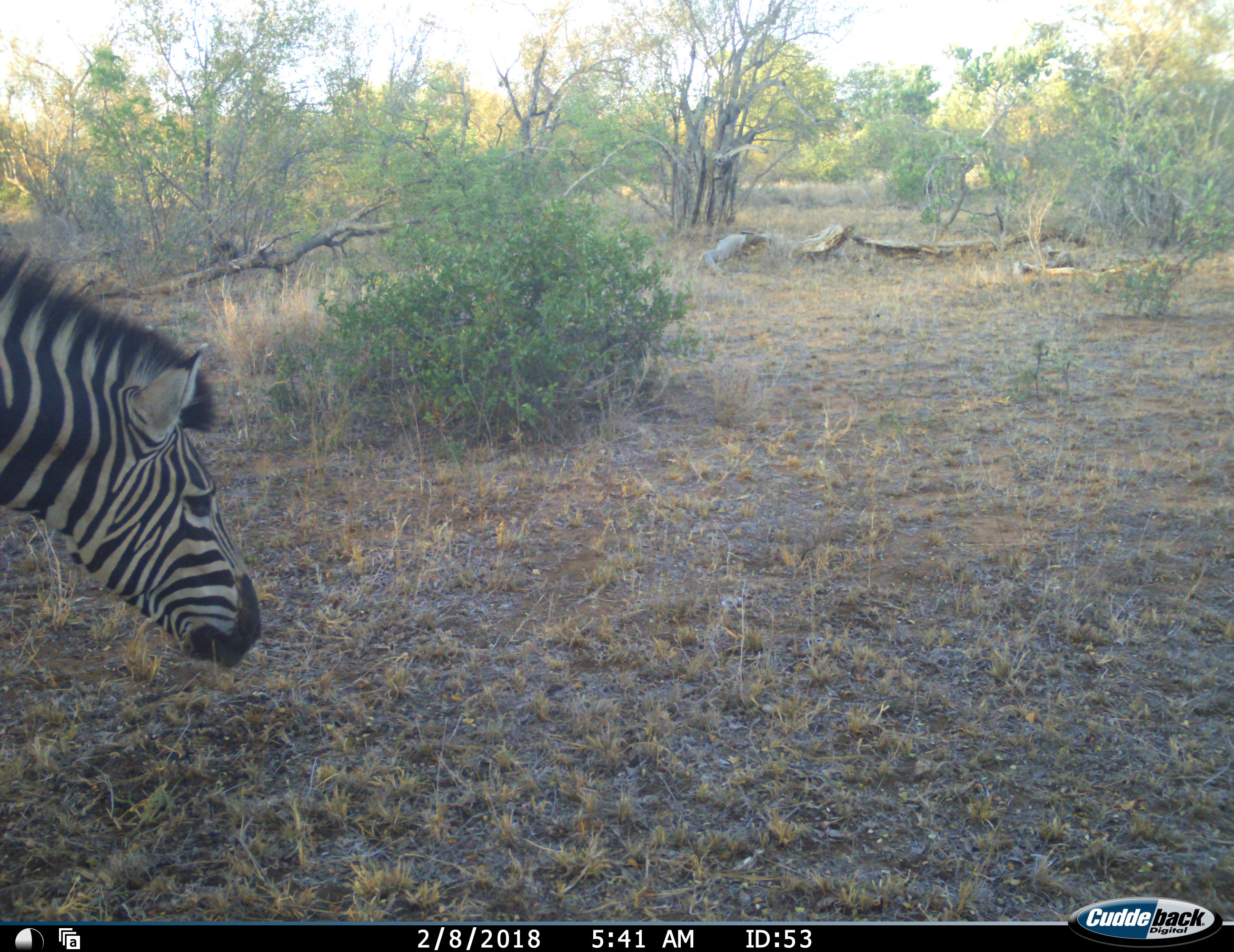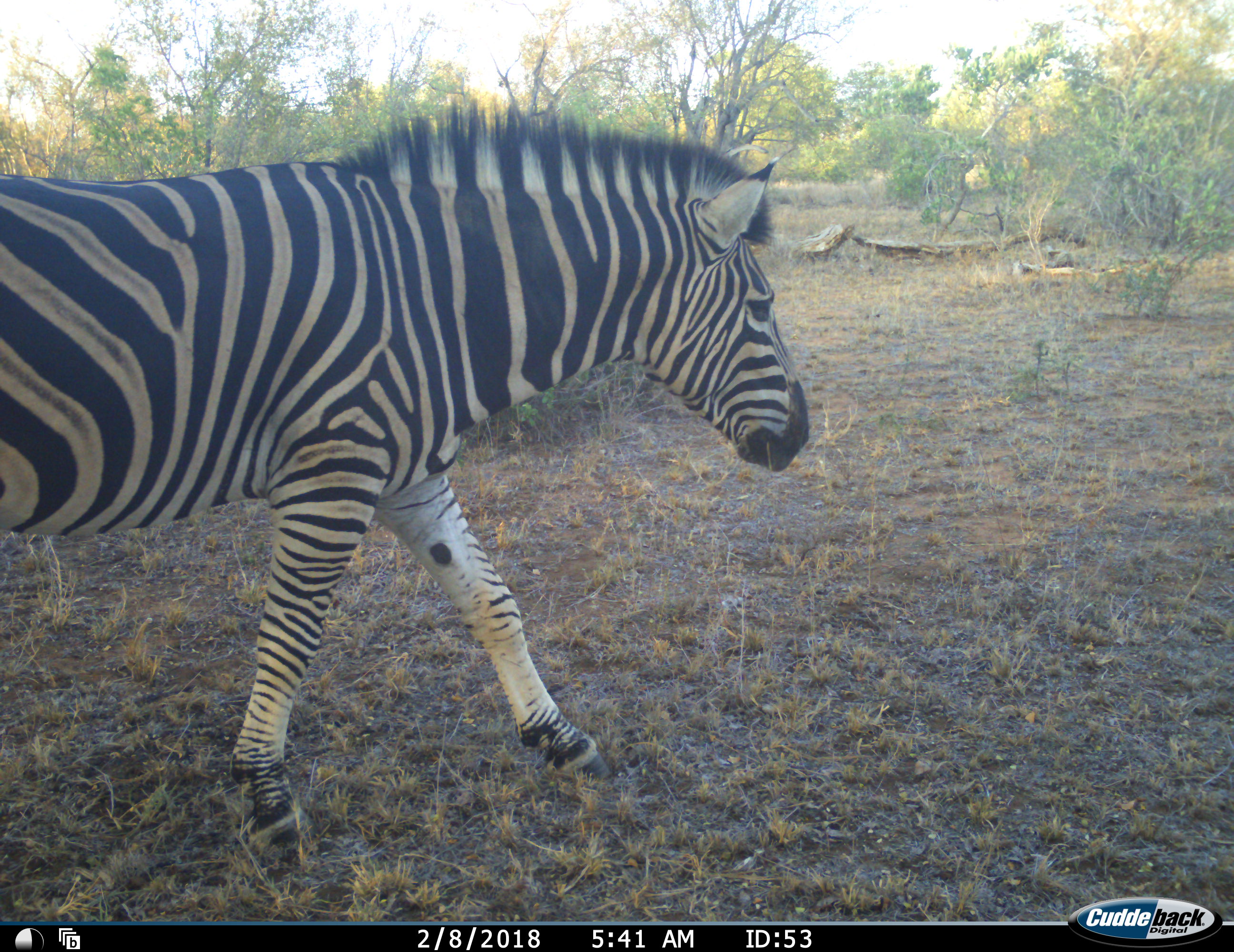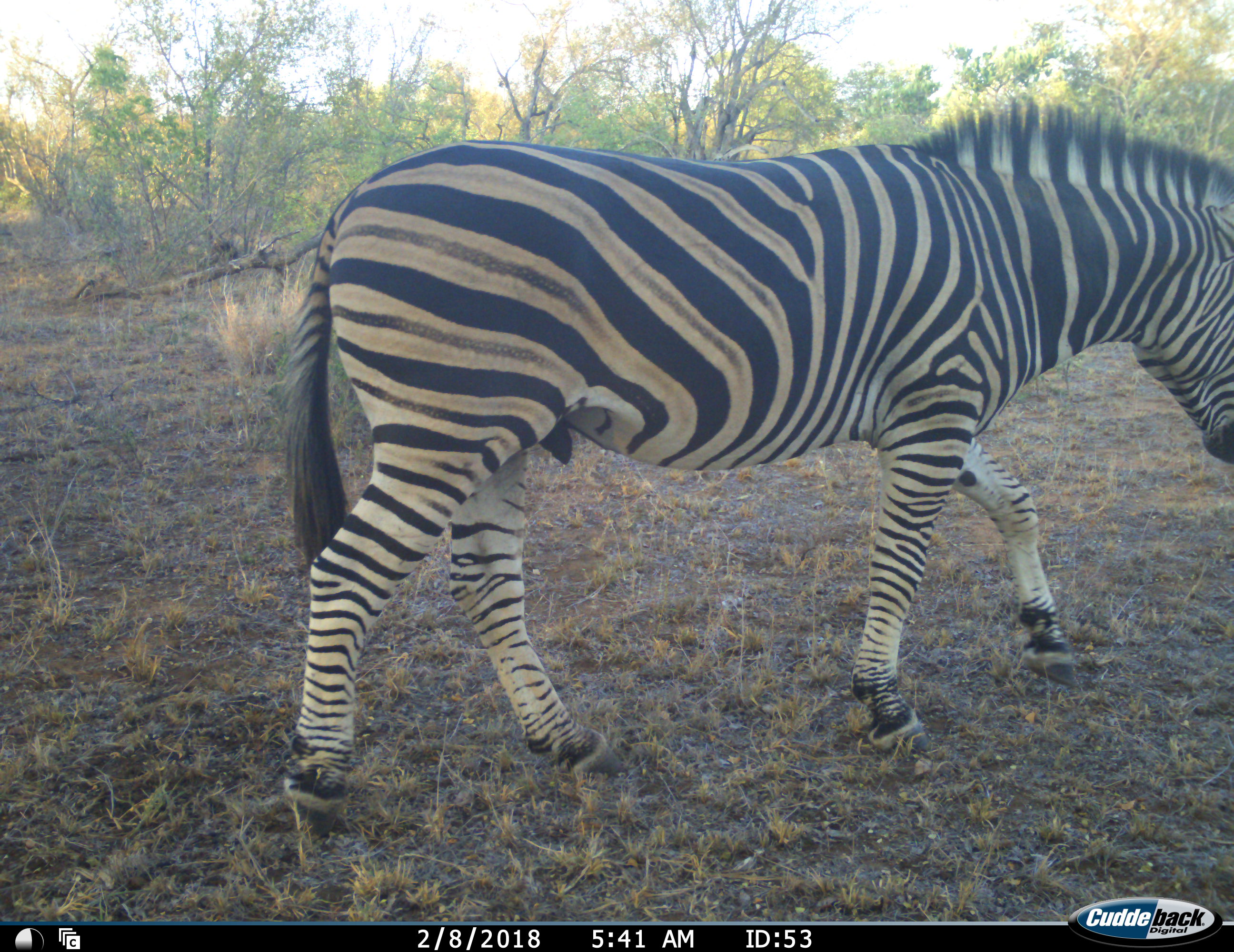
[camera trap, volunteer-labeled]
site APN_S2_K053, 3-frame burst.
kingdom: Animalia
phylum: Chordata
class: Mammalia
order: Perissodactyla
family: Equidae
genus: Equus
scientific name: Equus quagga burchellii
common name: burchell's zebra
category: zebraburchells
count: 1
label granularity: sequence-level